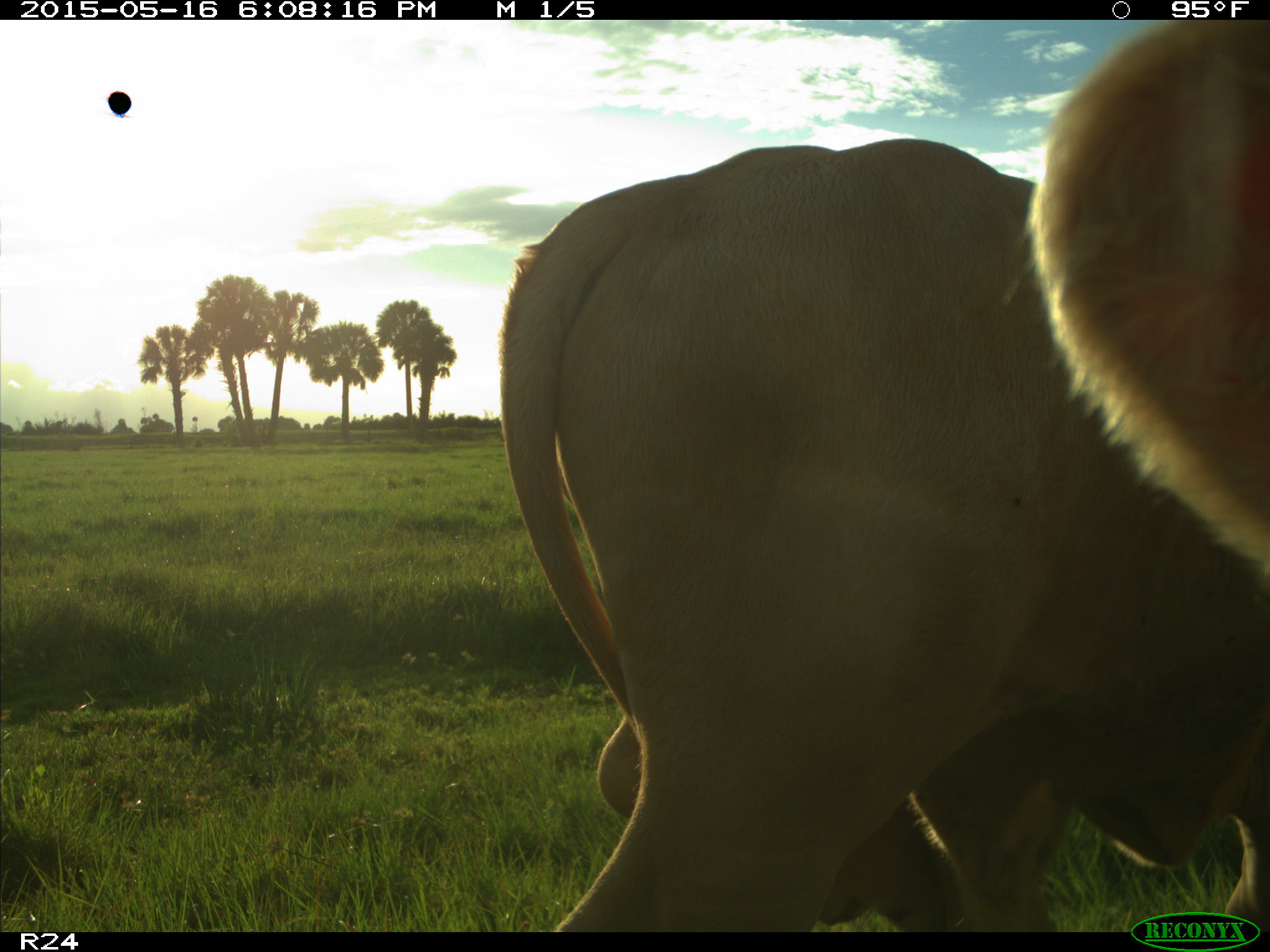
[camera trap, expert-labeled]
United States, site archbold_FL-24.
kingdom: Animalia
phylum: Chordata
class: Mammalia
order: Artiodactyla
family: Bovidae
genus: Bos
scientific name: Bos taurus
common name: domestic cow